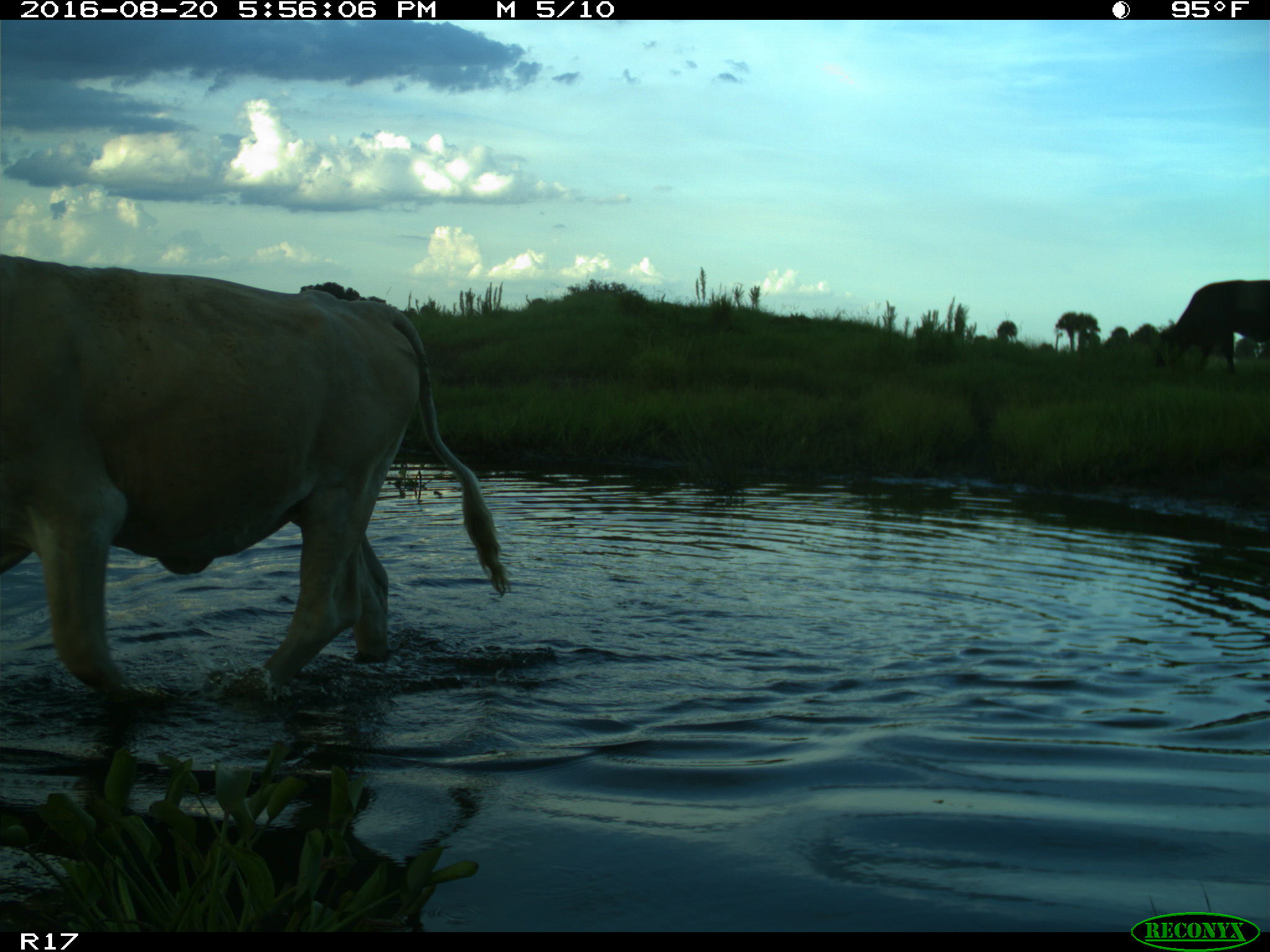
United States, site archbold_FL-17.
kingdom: Animalia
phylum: Chordata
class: Mammalia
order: Artiodactyla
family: Bovidae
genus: Bos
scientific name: Bos taurus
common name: domestic cow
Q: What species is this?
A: Bos taurus (domestic cow).